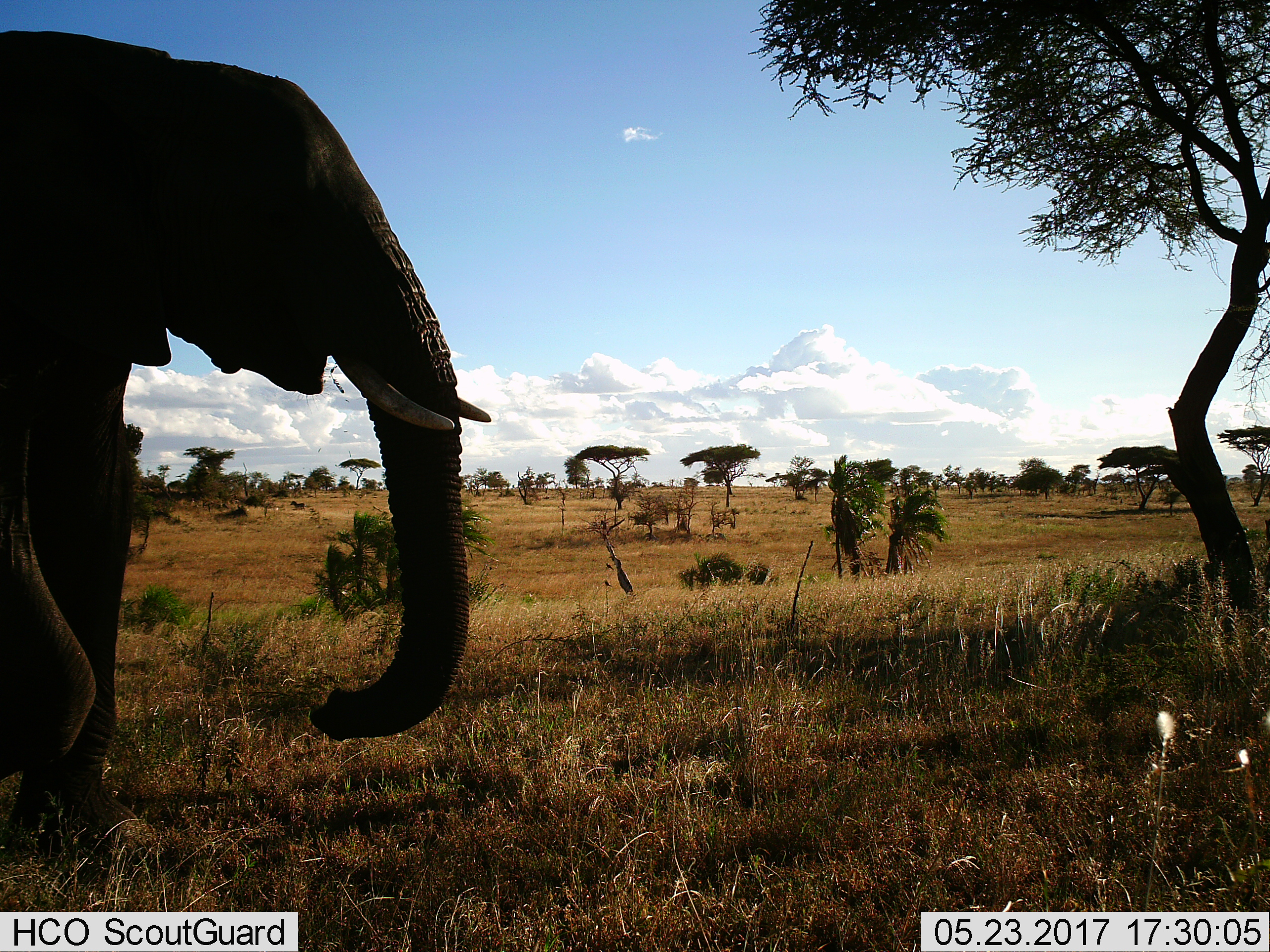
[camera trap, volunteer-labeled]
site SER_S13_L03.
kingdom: Animalia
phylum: Chordata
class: Mammalia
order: Proboscidea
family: Elephantidae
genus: Loxodonta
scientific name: Loxodonta africana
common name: african bush elephant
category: elephant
Elephant (african bush elephant) (Loxodonta africana), count 1. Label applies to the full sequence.